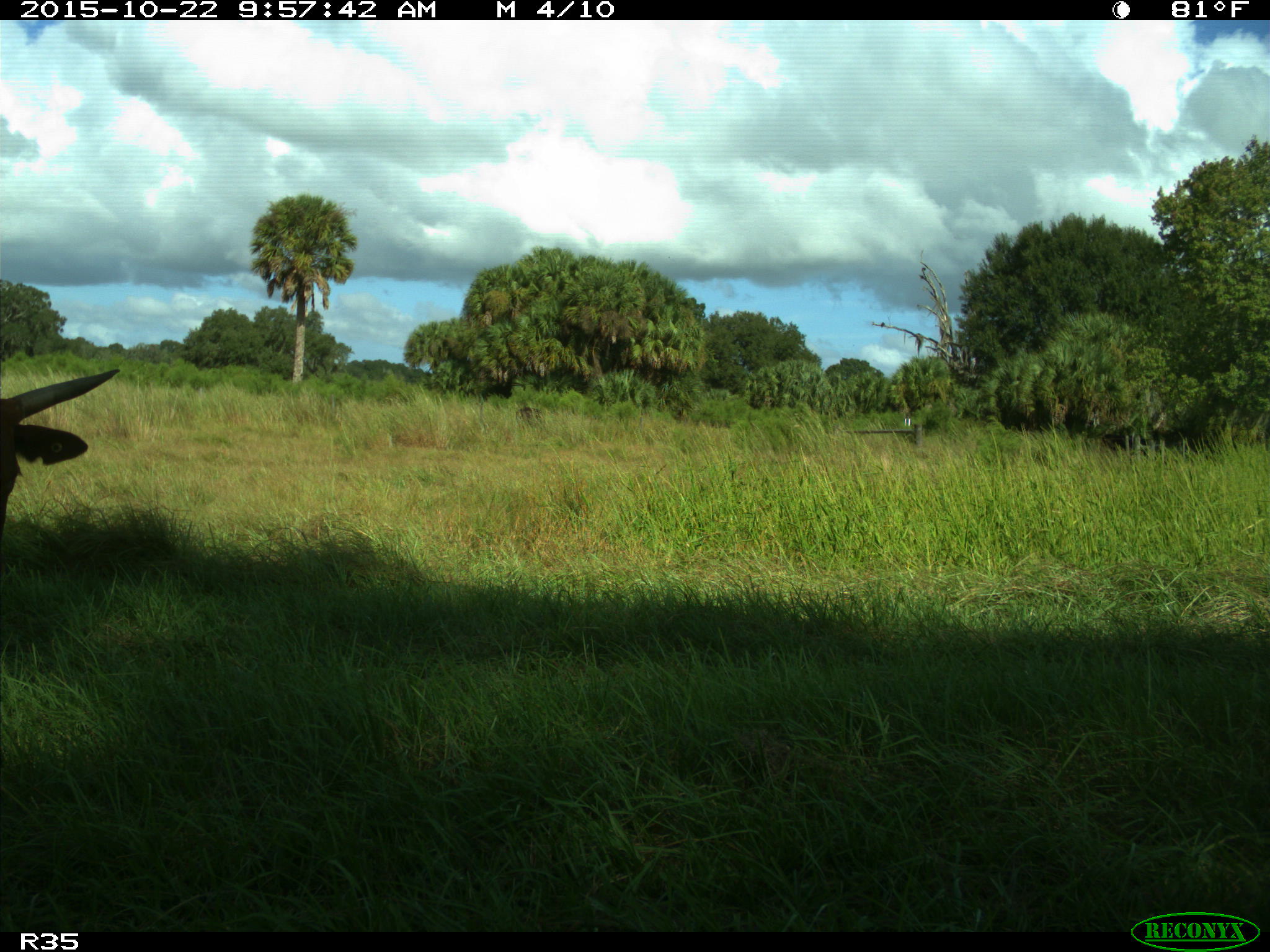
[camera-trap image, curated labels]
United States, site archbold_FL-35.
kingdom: Animalia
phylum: Chordata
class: Mammalia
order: Artiodactyla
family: Bovidae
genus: Bos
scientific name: Bos taurus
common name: domestic cow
Bos taurus (domestic cow).